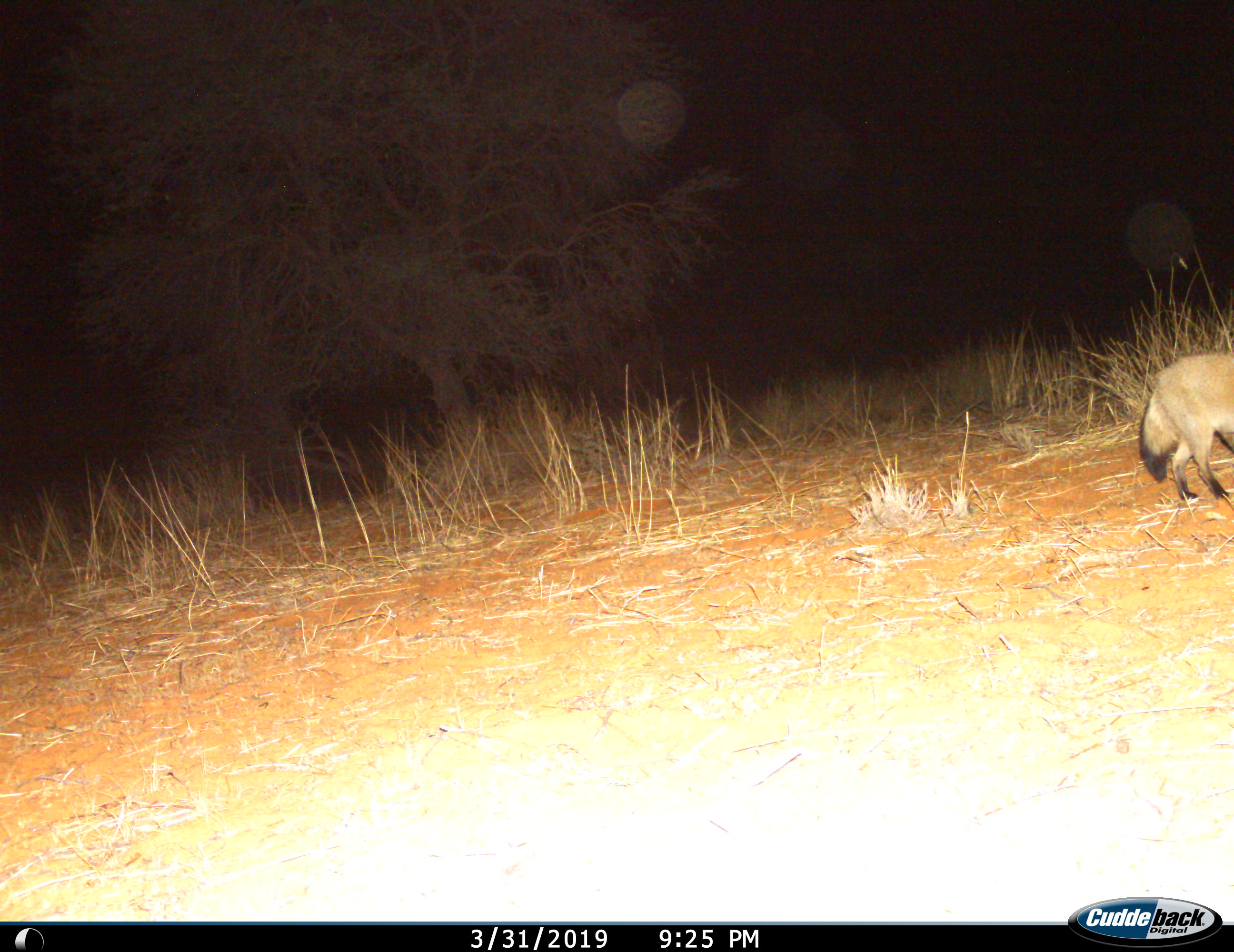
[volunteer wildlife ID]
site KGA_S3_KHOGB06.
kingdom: Animalia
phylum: Chordata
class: Mammalia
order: Carnivora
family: Canidae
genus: Otocyon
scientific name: Otocyon megalotis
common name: bat-eared fox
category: foxbateared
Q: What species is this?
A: Foxbateared (bat-eared fox) (Otocyon megalotis).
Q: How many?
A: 1.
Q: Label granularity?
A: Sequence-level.